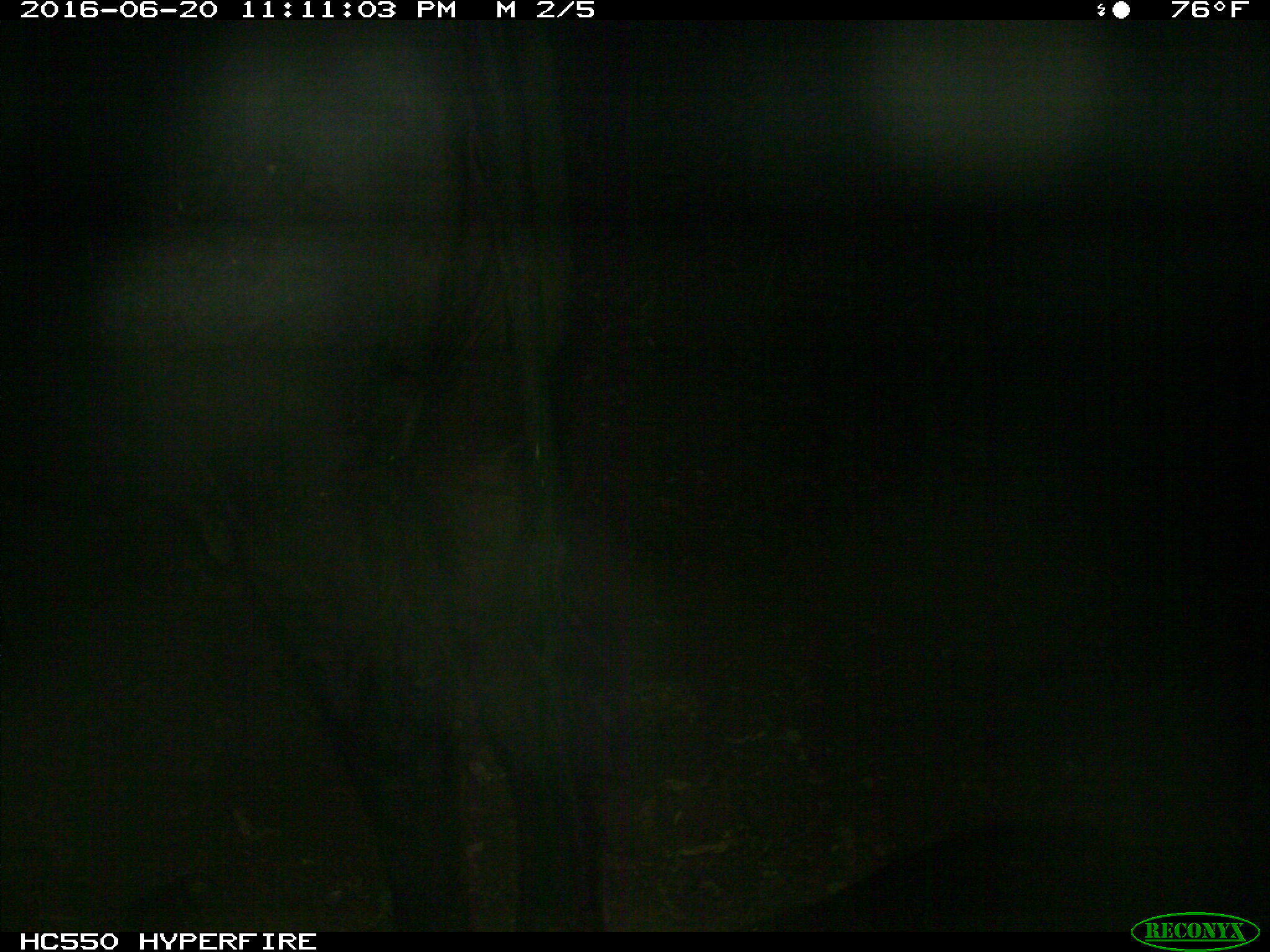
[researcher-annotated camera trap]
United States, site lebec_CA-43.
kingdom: Animalia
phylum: Chordata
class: Mammalia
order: Artiodactyla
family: Bovidae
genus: Bos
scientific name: Bos taurus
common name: domestic cow